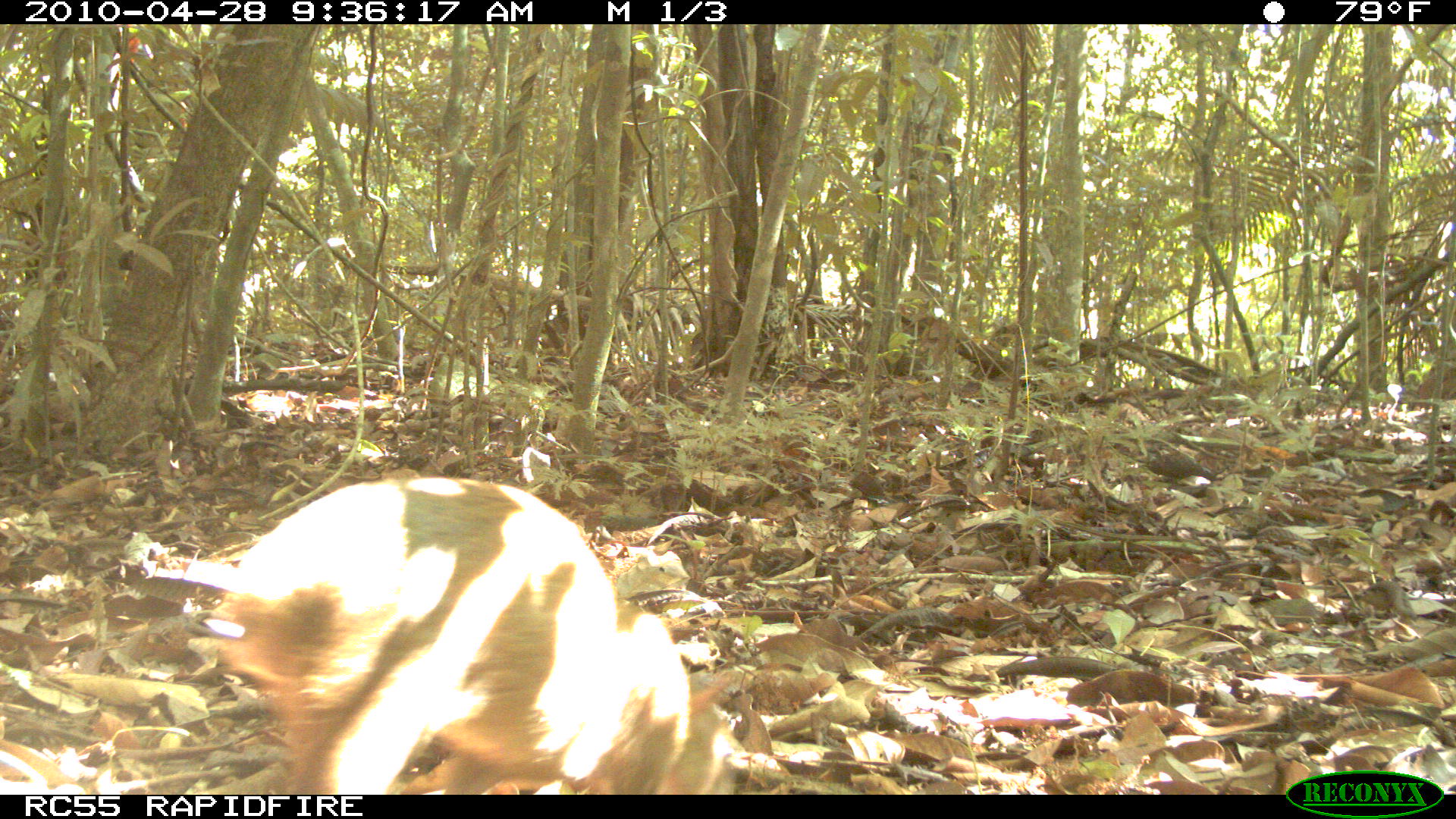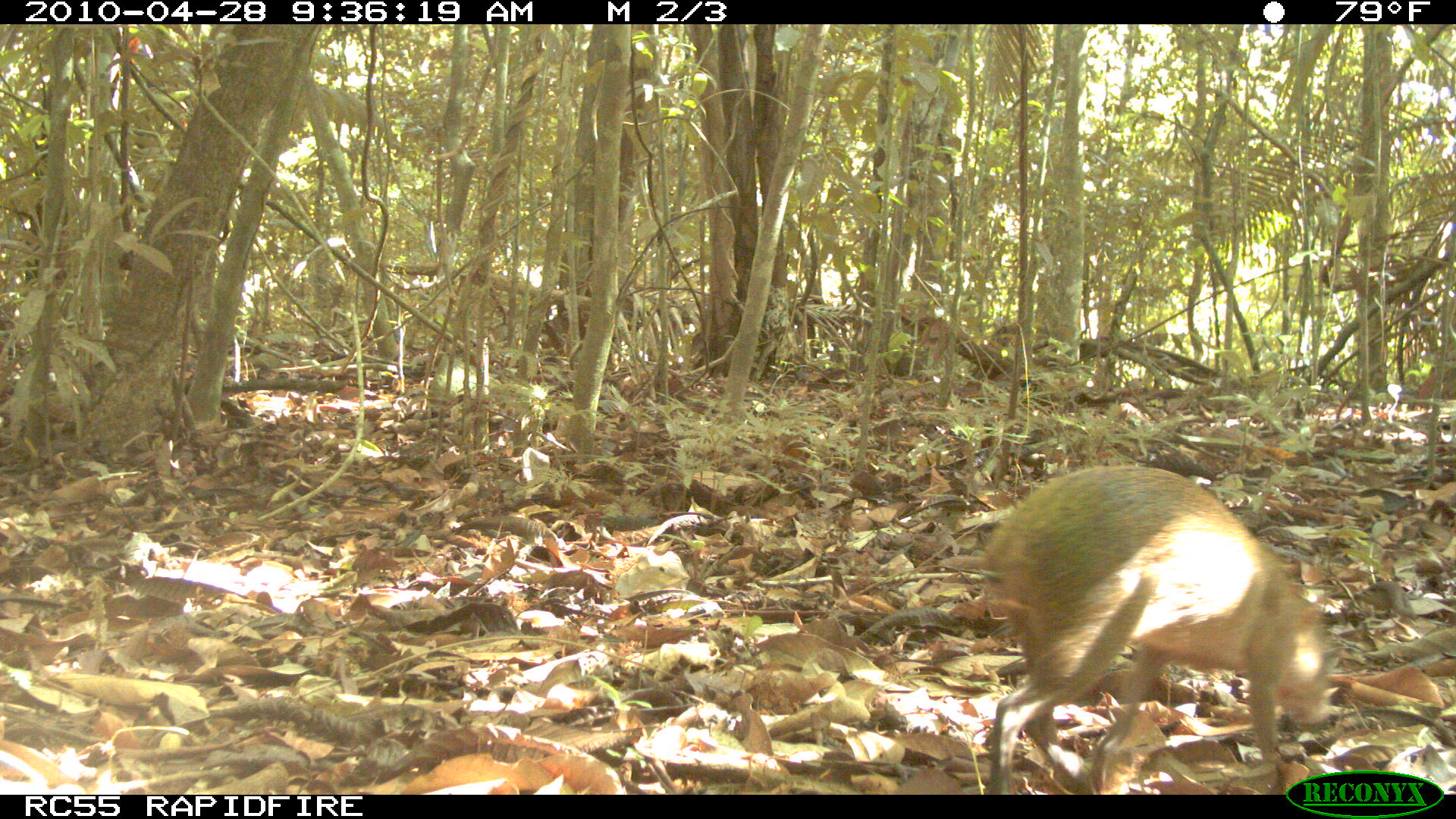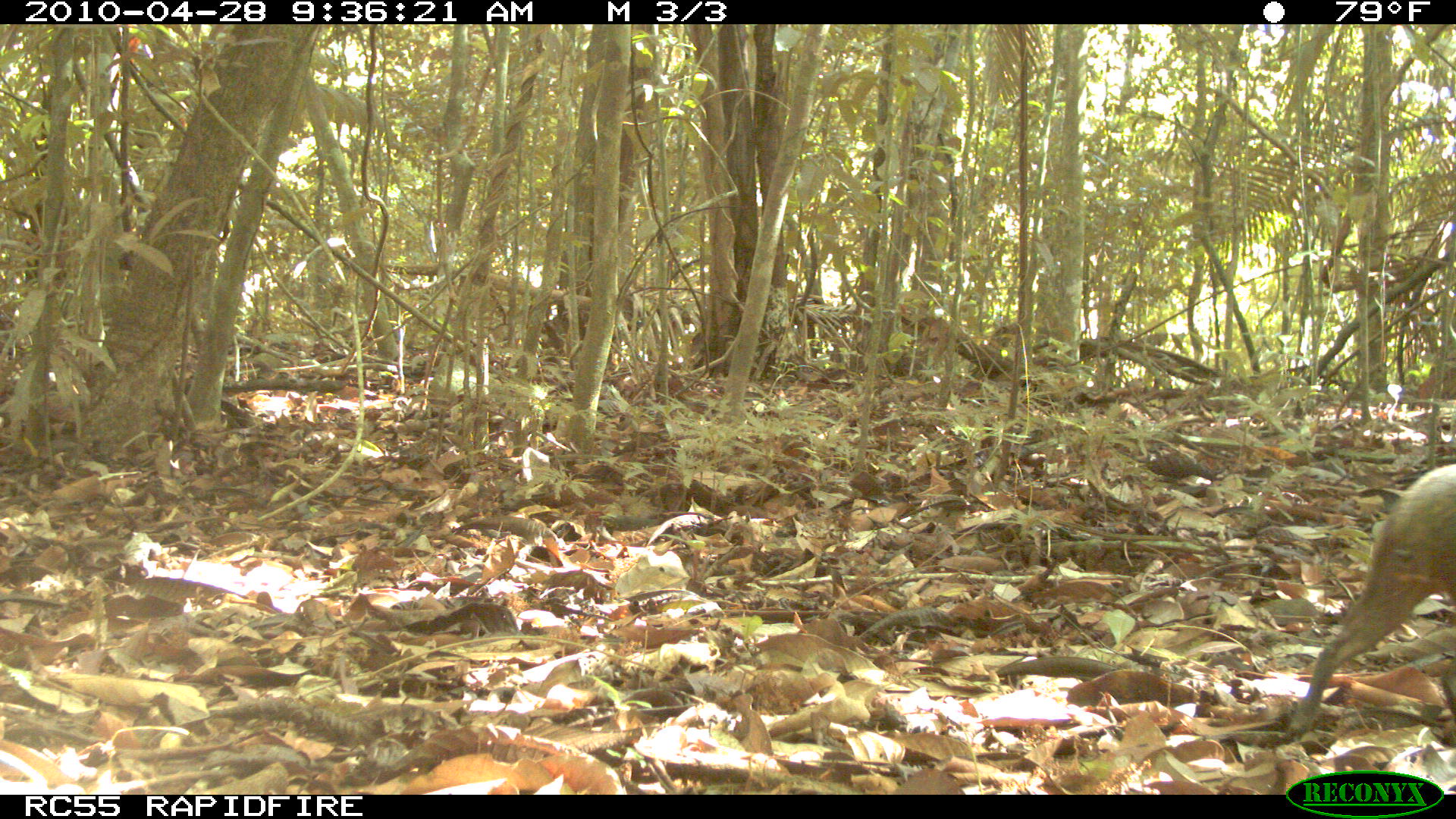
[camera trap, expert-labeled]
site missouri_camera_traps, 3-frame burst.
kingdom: Animalia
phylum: Chordata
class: Mammalia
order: Rodentia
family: Dasyproctidae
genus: Dasyprocta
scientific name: Dasyprocta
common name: agouti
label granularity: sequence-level